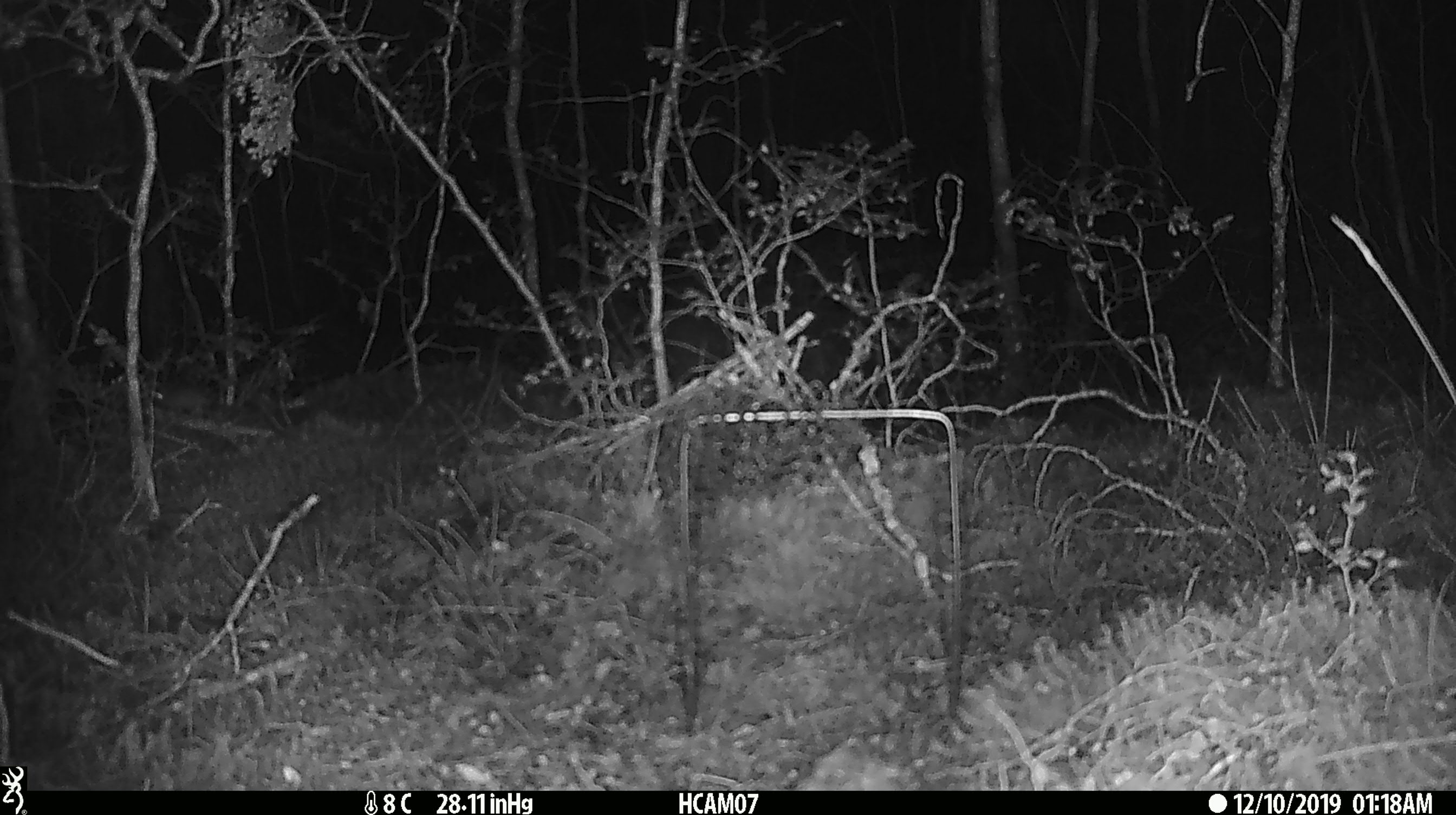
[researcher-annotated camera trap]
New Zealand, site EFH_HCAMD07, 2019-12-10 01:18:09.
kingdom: Animalia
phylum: Chordata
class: Mammalia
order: Rodentia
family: Muridae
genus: Mus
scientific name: Mus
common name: mouse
Mouse (Mus).